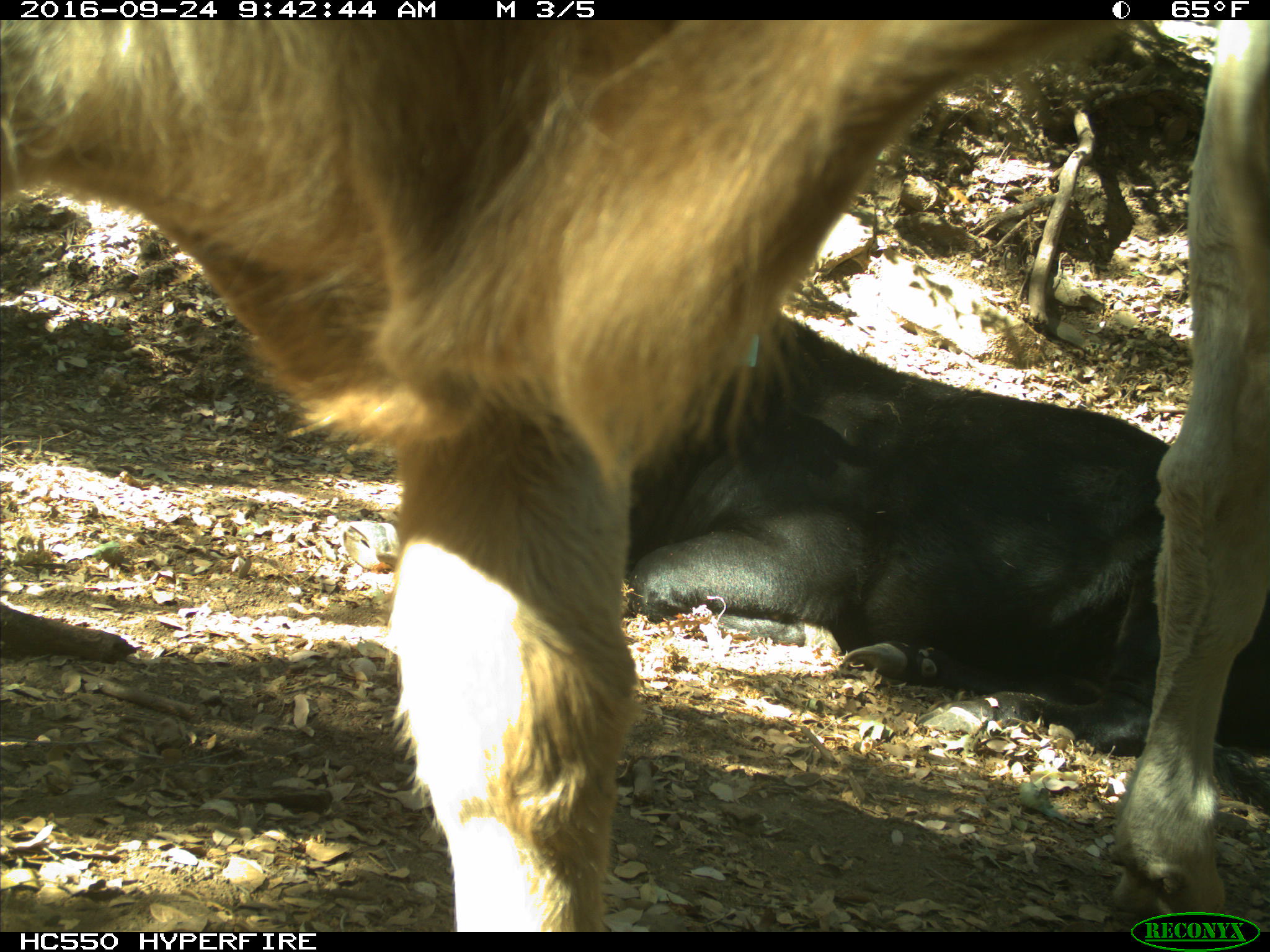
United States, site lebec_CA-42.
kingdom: Animalia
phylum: Chordata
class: Mammalia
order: Artiodactyla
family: Bovidae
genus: Bos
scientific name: Bos taurus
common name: domestic cow